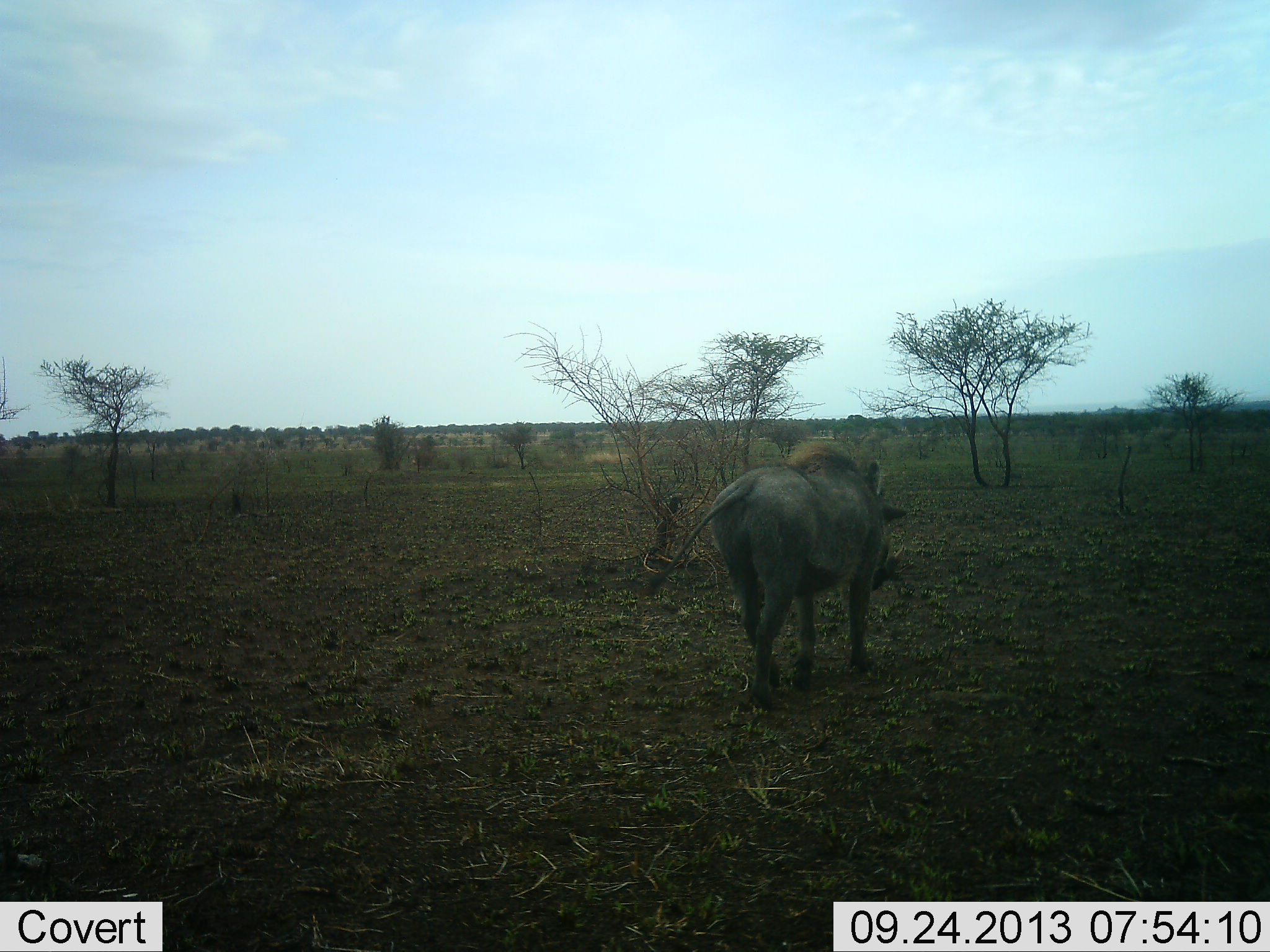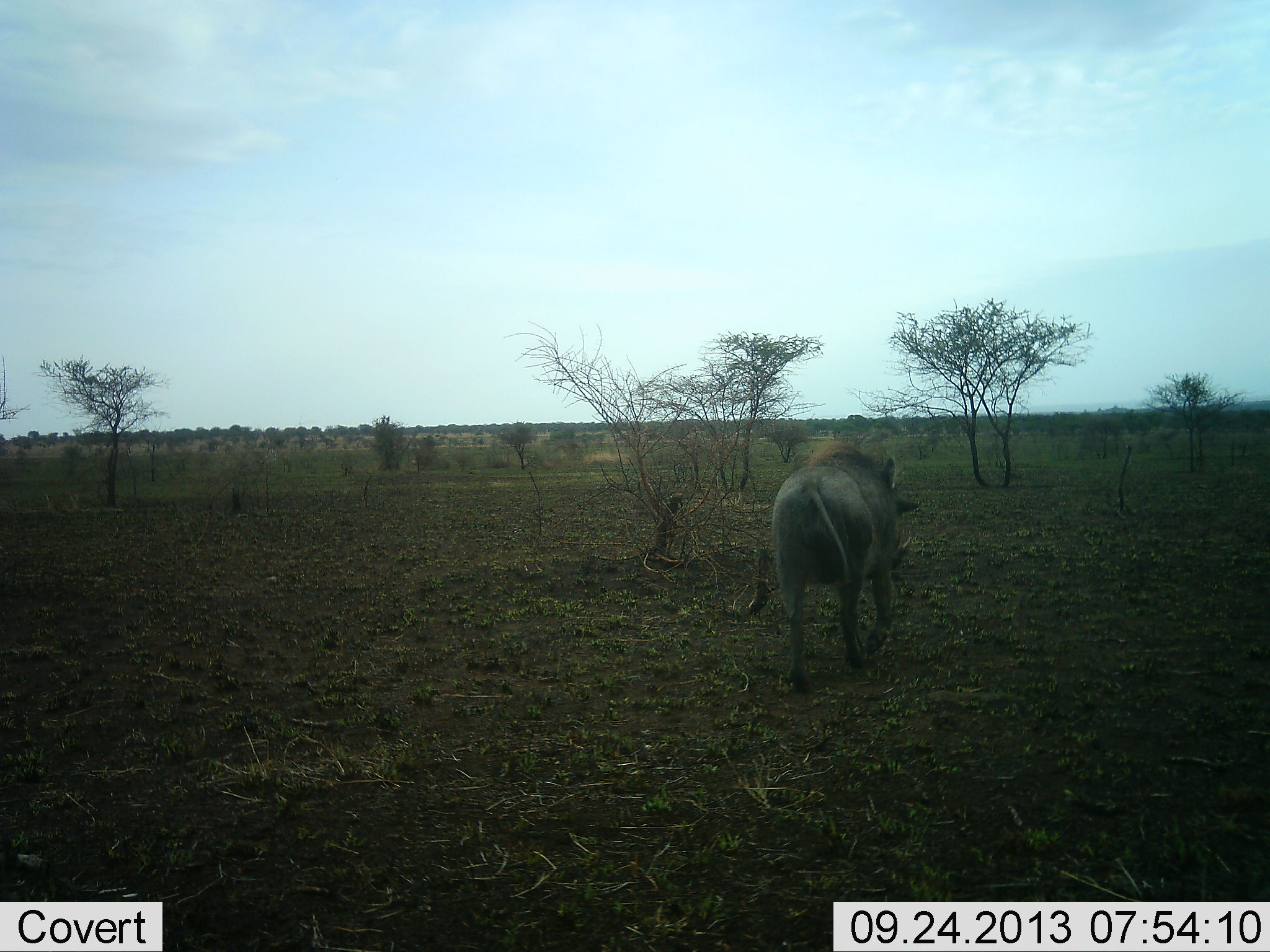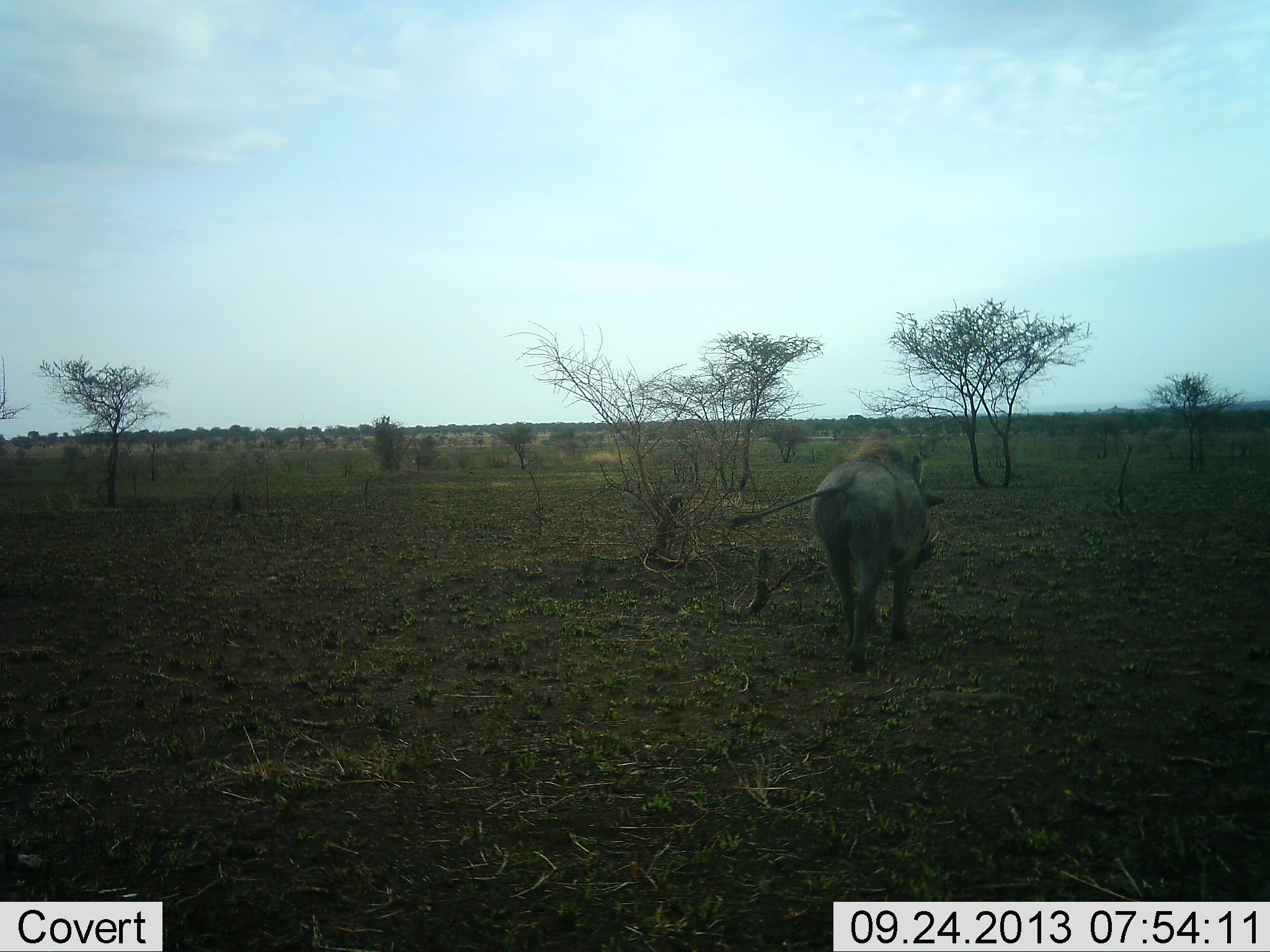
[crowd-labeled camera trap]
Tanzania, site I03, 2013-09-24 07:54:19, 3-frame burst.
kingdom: Animalia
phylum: Chordata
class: Mammalia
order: Artiodactyla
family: Suidae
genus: Phacochoerus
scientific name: Phacochoerus africanus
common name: warthog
Warthog (Phacochoerus africanus), count 1. Behavior (volunteer vote fractions): standing 7%, resting 0%, moving 100%, interacting 0%. Young present (vote fraction): 0%. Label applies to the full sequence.